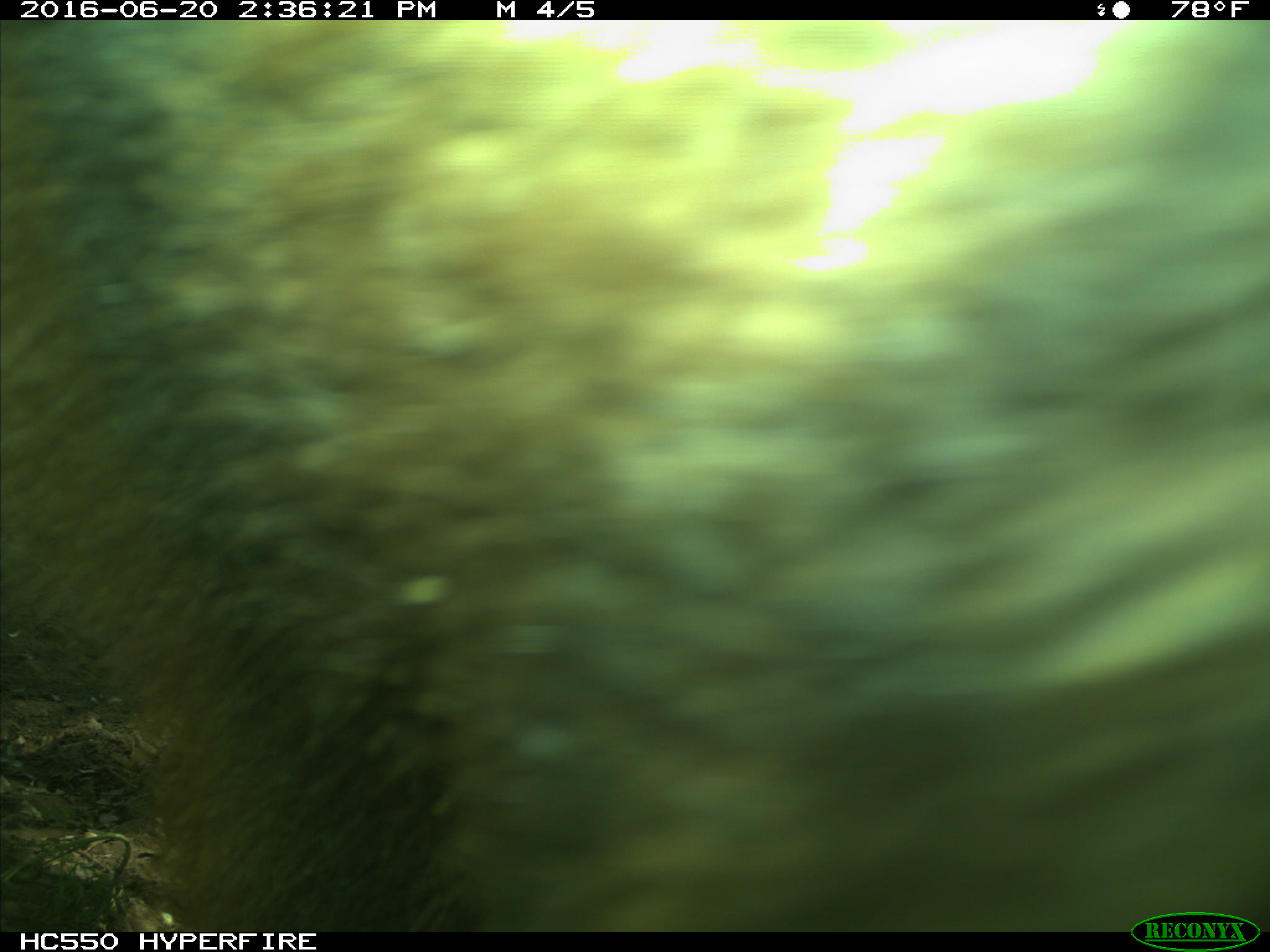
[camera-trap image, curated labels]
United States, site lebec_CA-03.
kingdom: Animalia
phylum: Chordata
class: Mammalia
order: Carnivora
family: Ursidae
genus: Ursus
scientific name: Ursus americanus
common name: american black bear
Ursus americanus (american black bear).